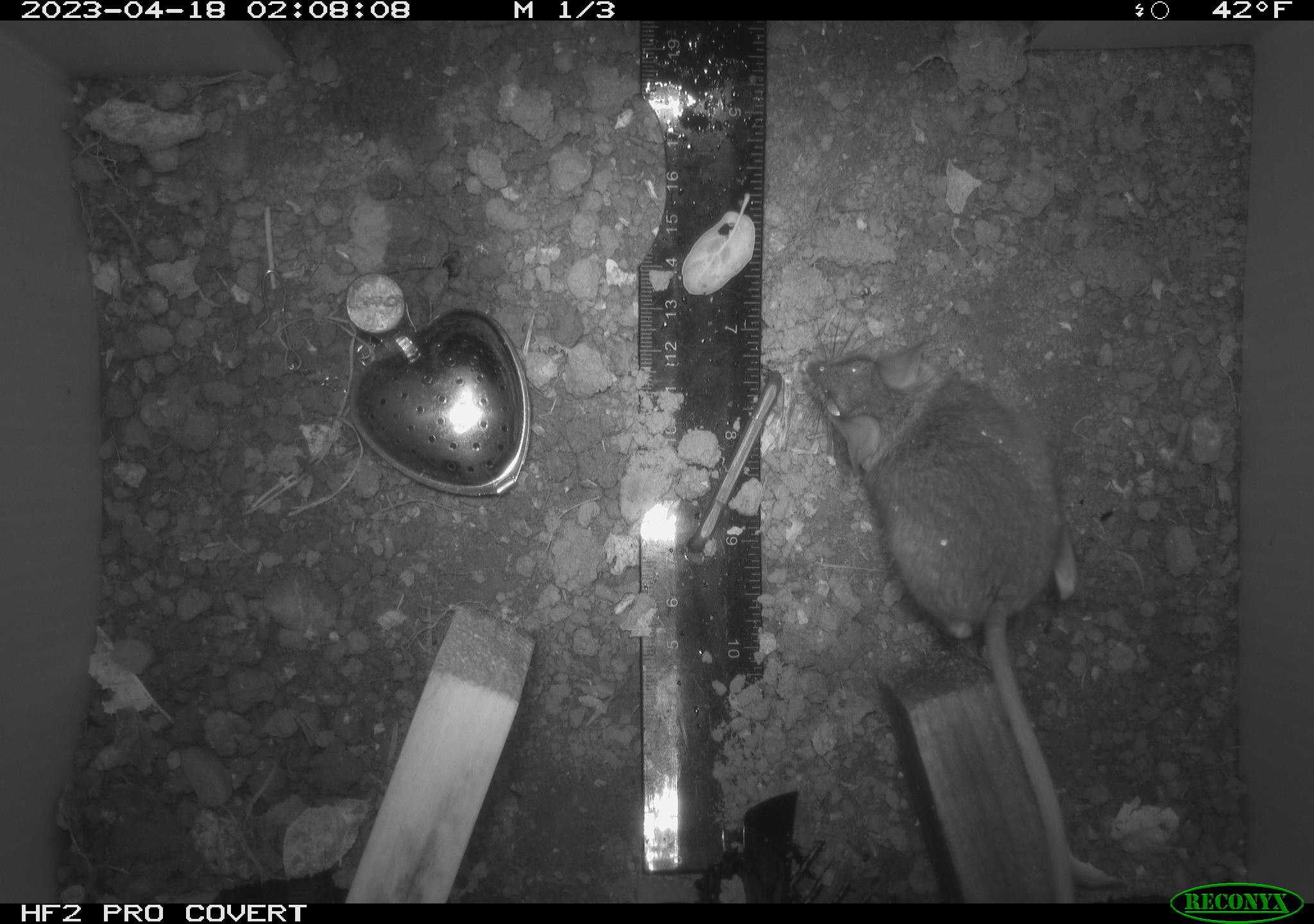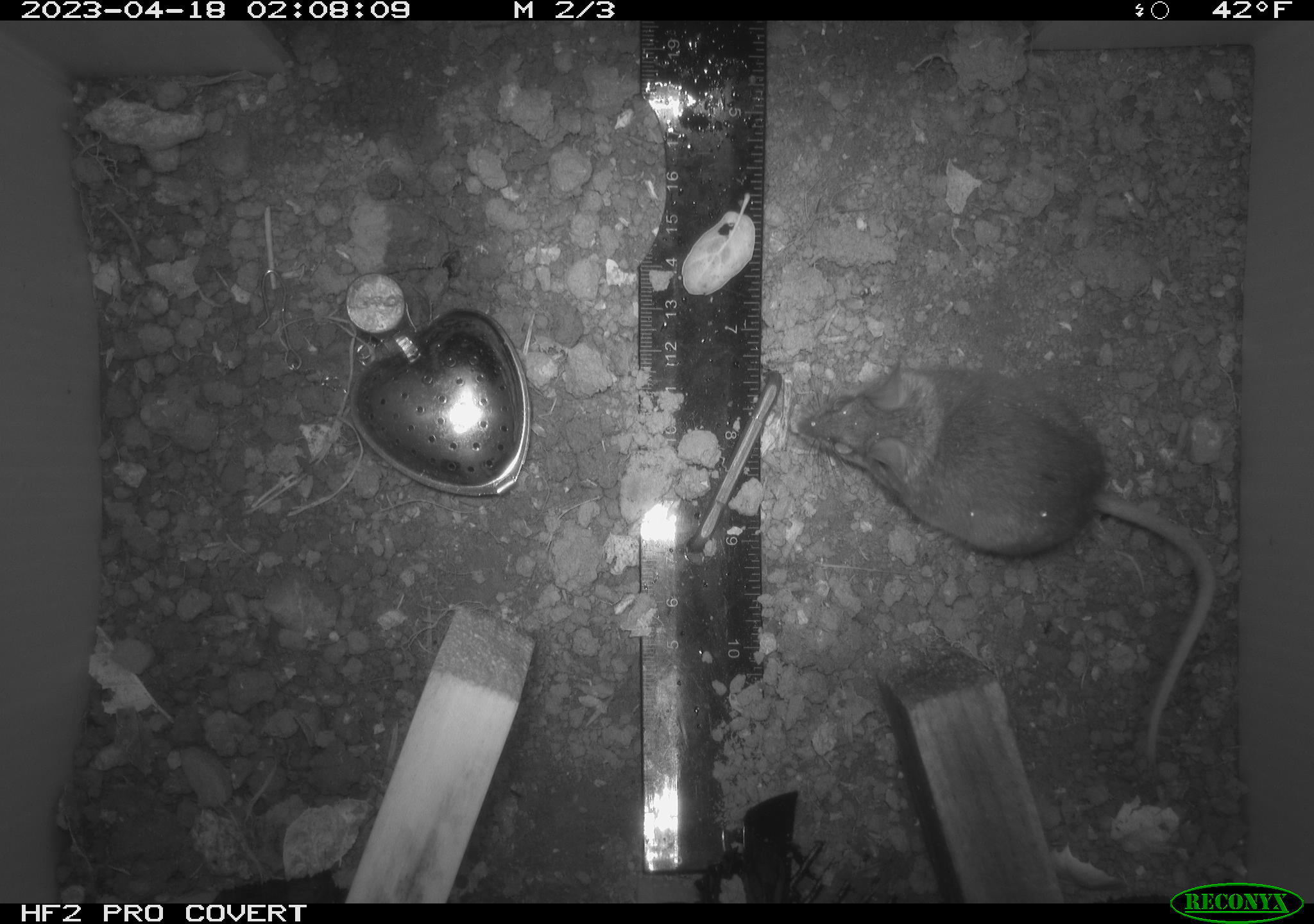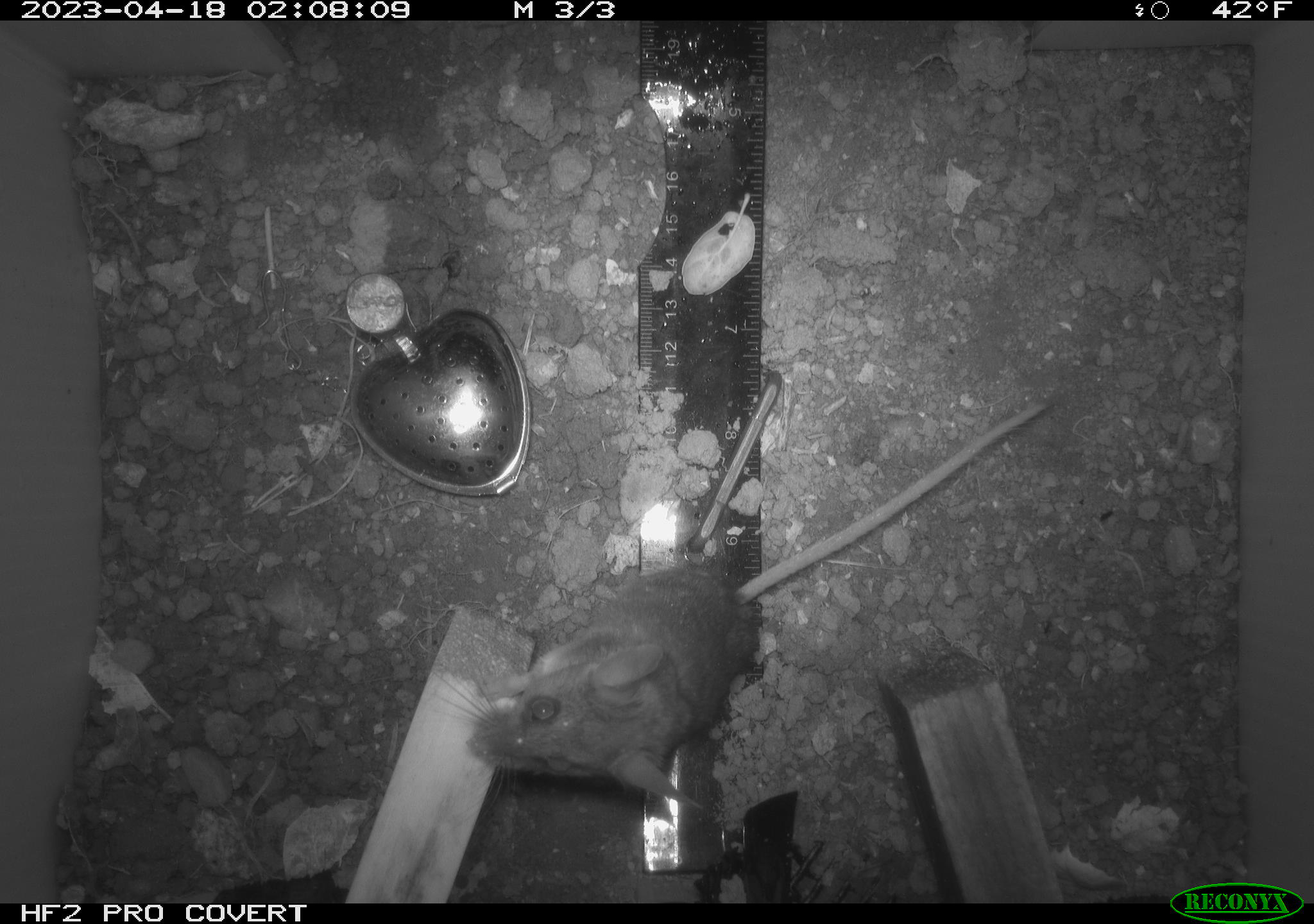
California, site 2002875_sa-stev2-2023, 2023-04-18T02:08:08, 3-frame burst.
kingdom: Animalia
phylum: Chordata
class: Mammalia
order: Rodentia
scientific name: Rodentia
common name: mouse species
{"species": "mouse species (Rodentia)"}